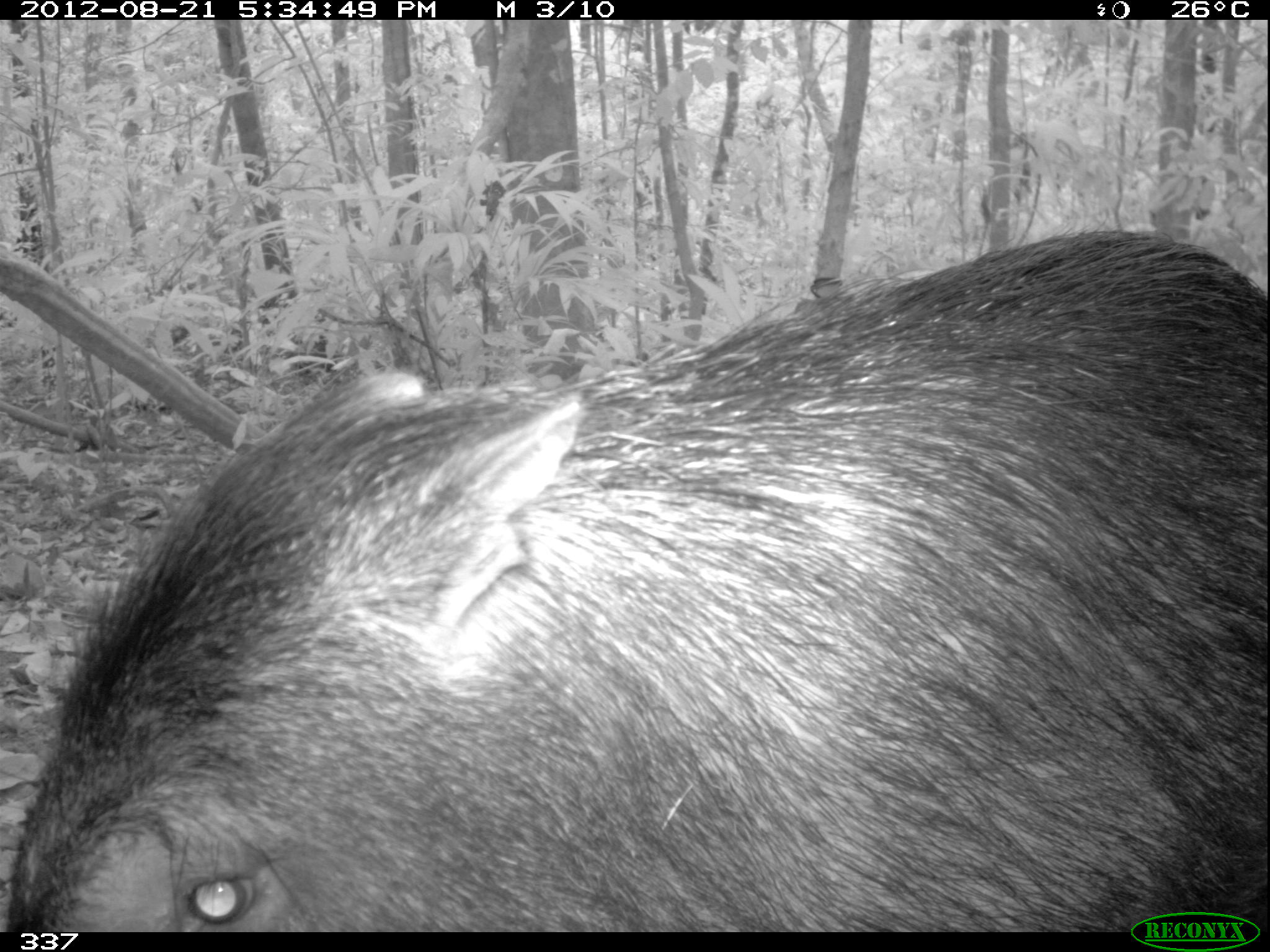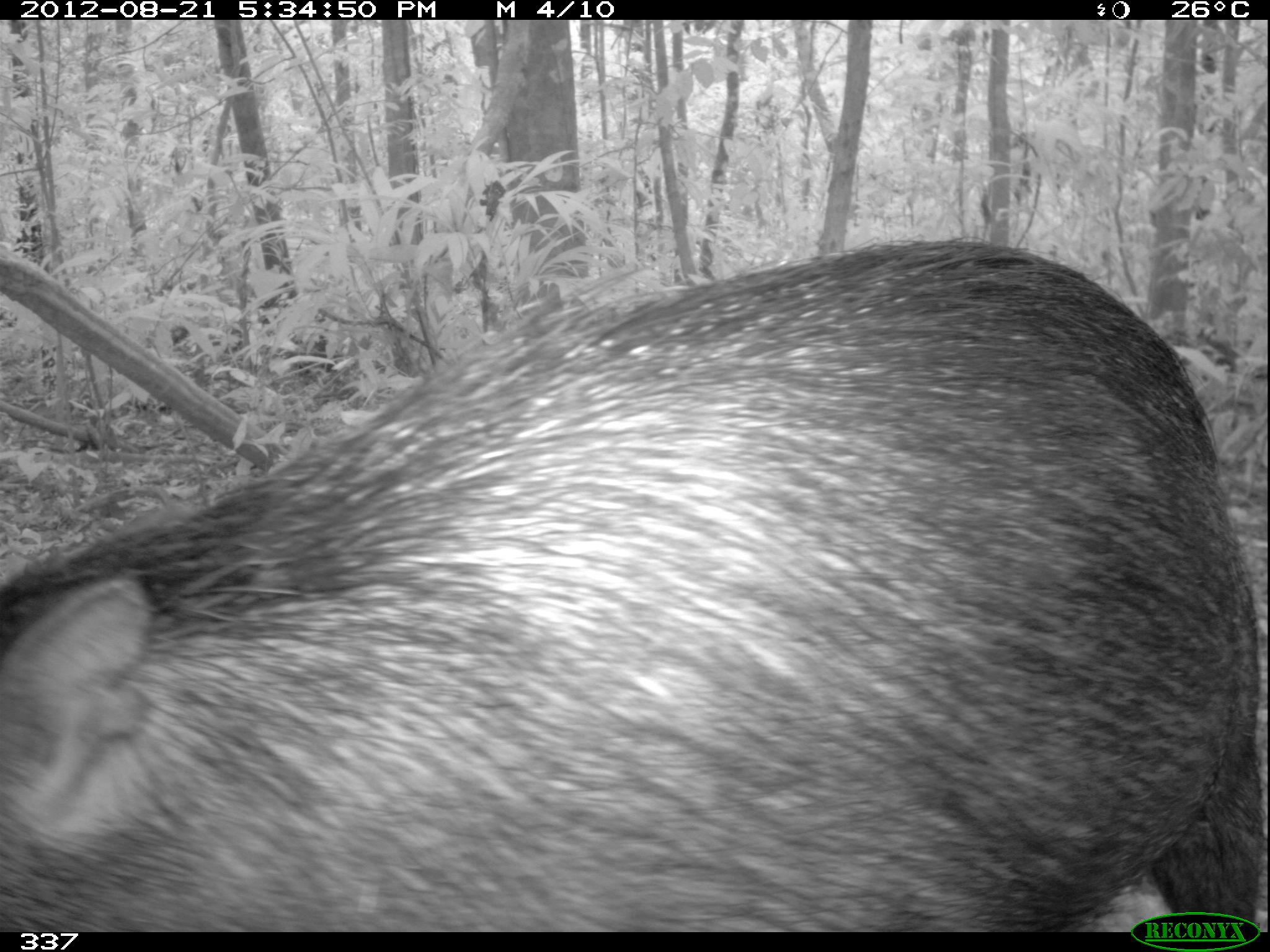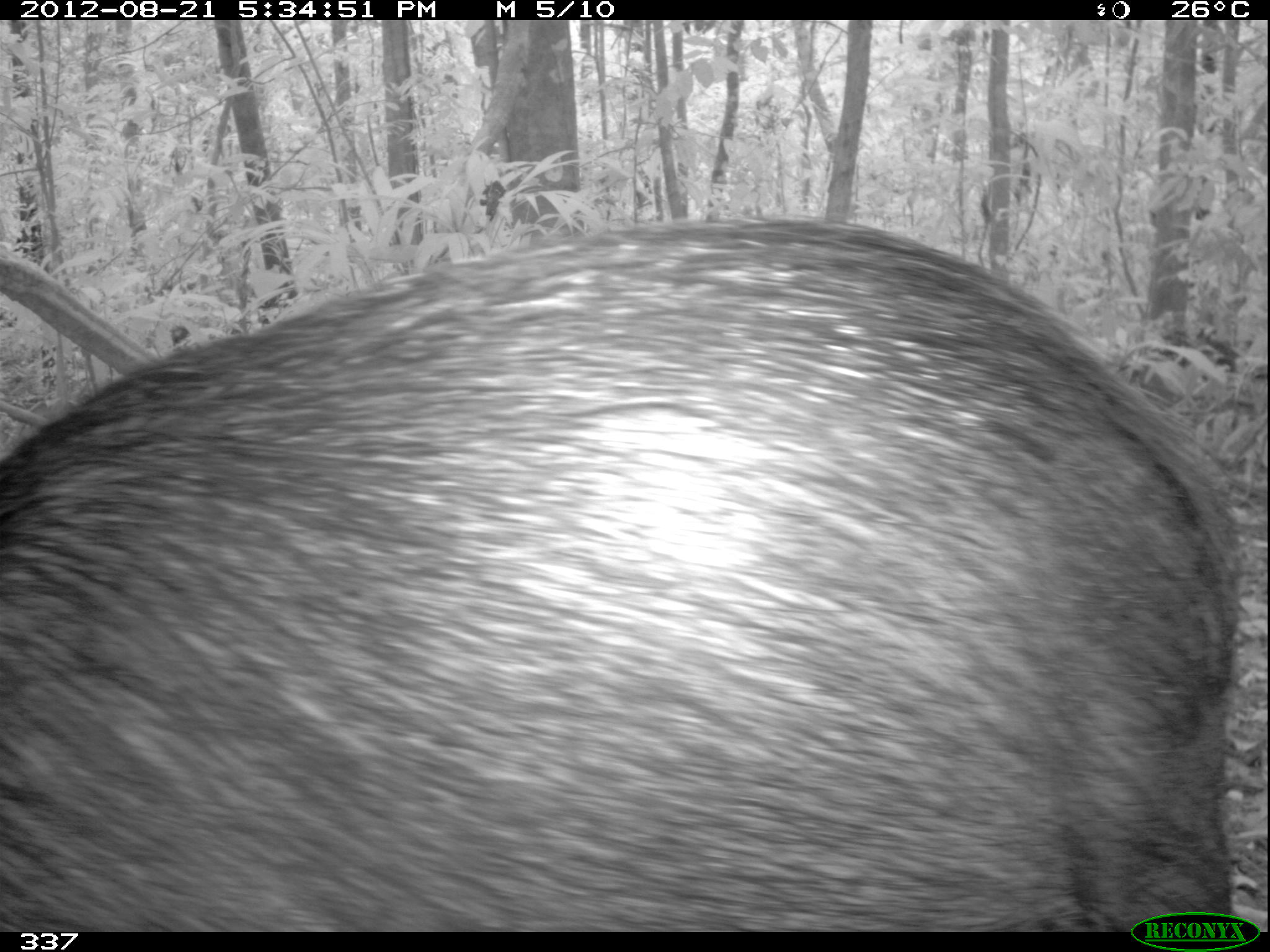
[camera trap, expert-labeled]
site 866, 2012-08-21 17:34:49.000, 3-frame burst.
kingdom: Animalia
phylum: Chordata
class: Mammalia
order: Artiodactyla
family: Tayassuidae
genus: Tayassu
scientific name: Tayassu pecari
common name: white-lipped peccary